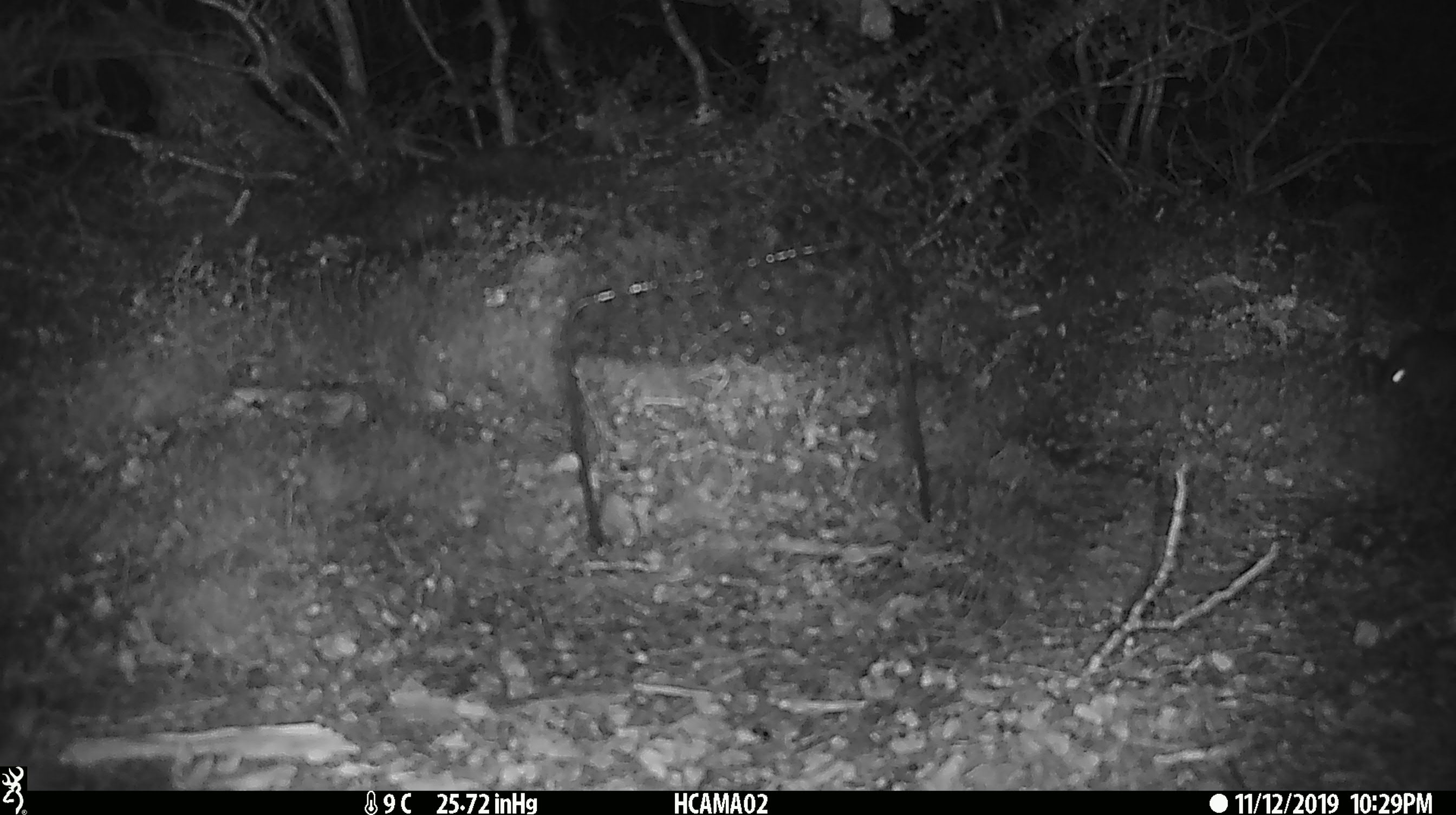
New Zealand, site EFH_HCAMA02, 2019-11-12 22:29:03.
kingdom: Animalia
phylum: Chordata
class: Mammalia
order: Rodentia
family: Muridae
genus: Mus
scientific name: Mus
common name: mouse